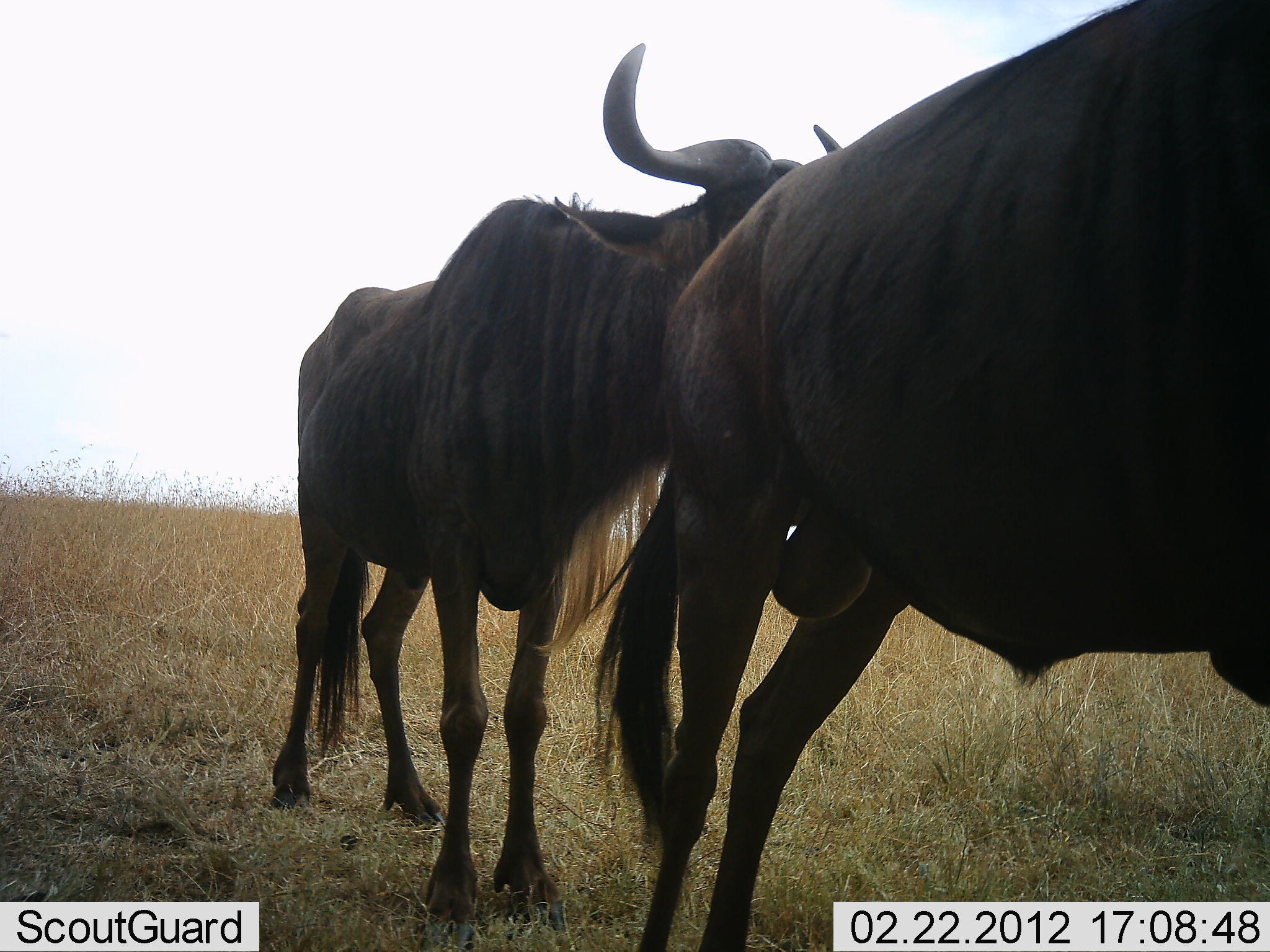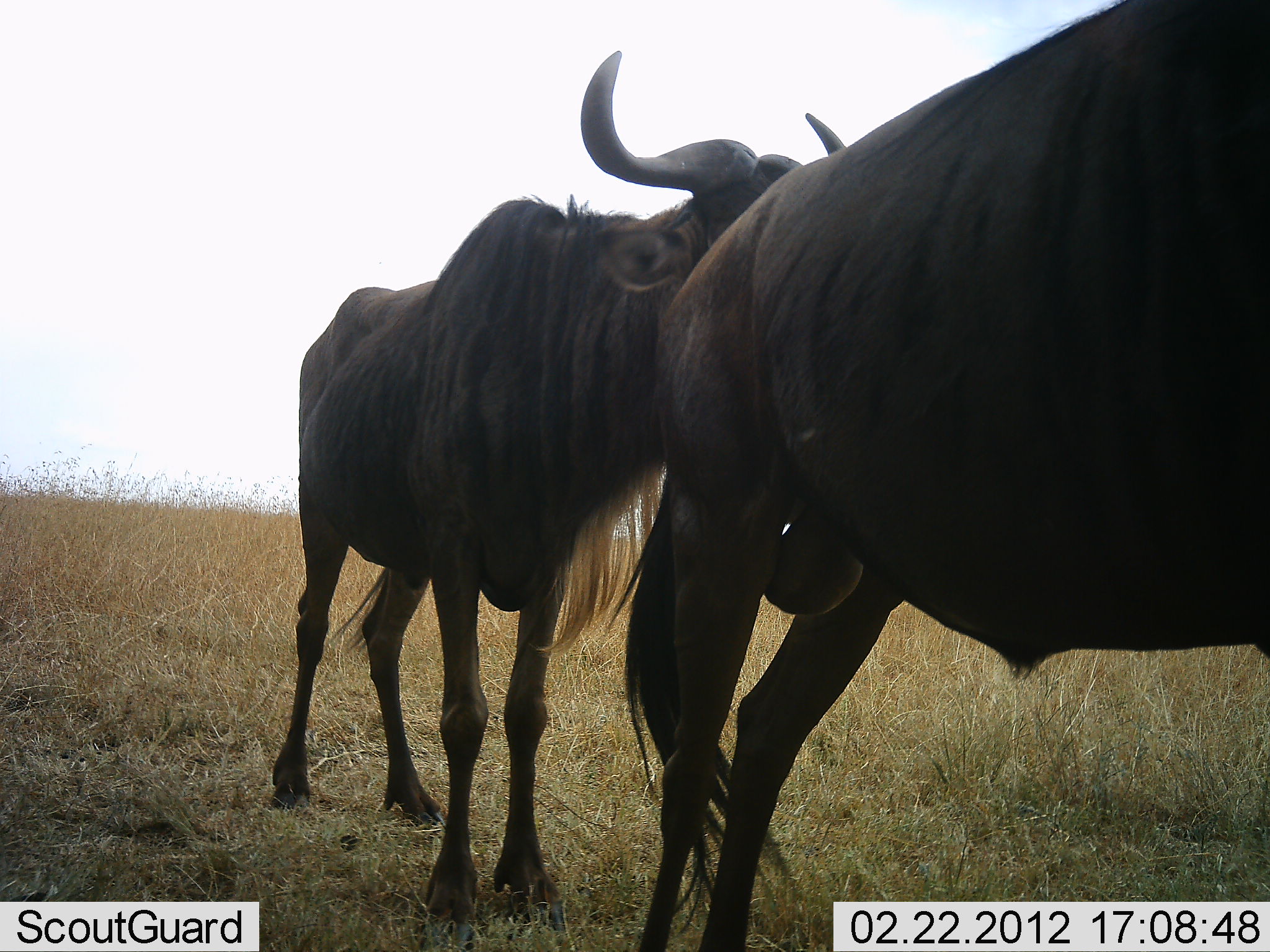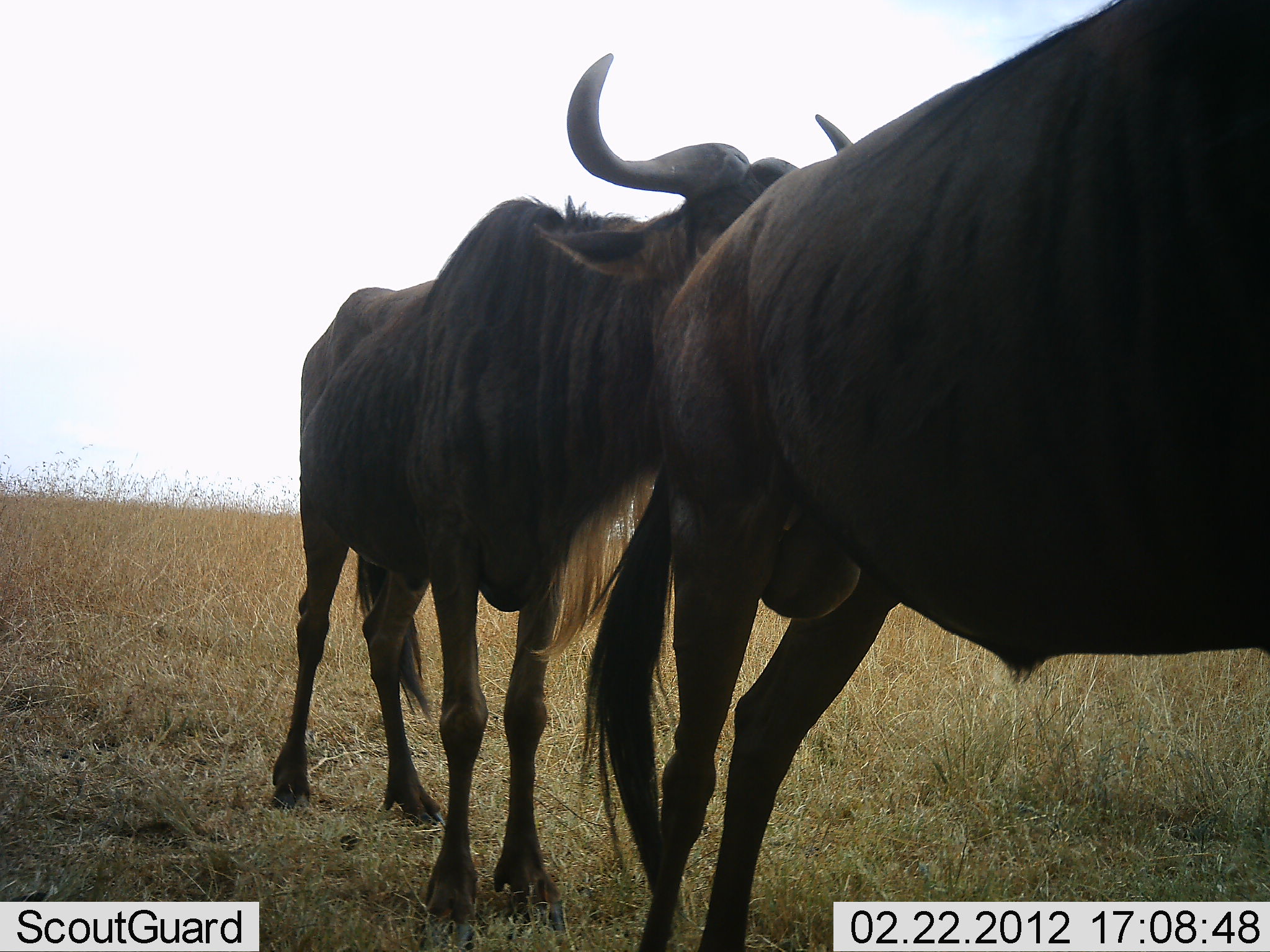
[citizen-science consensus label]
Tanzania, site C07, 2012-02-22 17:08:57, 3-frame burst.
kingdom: Animalia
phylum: Chordata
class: Mammalia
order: Artiodactyla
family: Bovidae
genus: Connochaetes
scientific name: Connochaetes taurinus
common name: blue wildebeest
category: wildebeest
Wildebeest (blue wildebeest) (Connochaetes taurinus), count 2. Behavior (volunteer vote fractions): standing 94%, resting 0%, moving 0%, interacting 31%. Young present (vote fraction): 0%. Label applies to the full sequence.